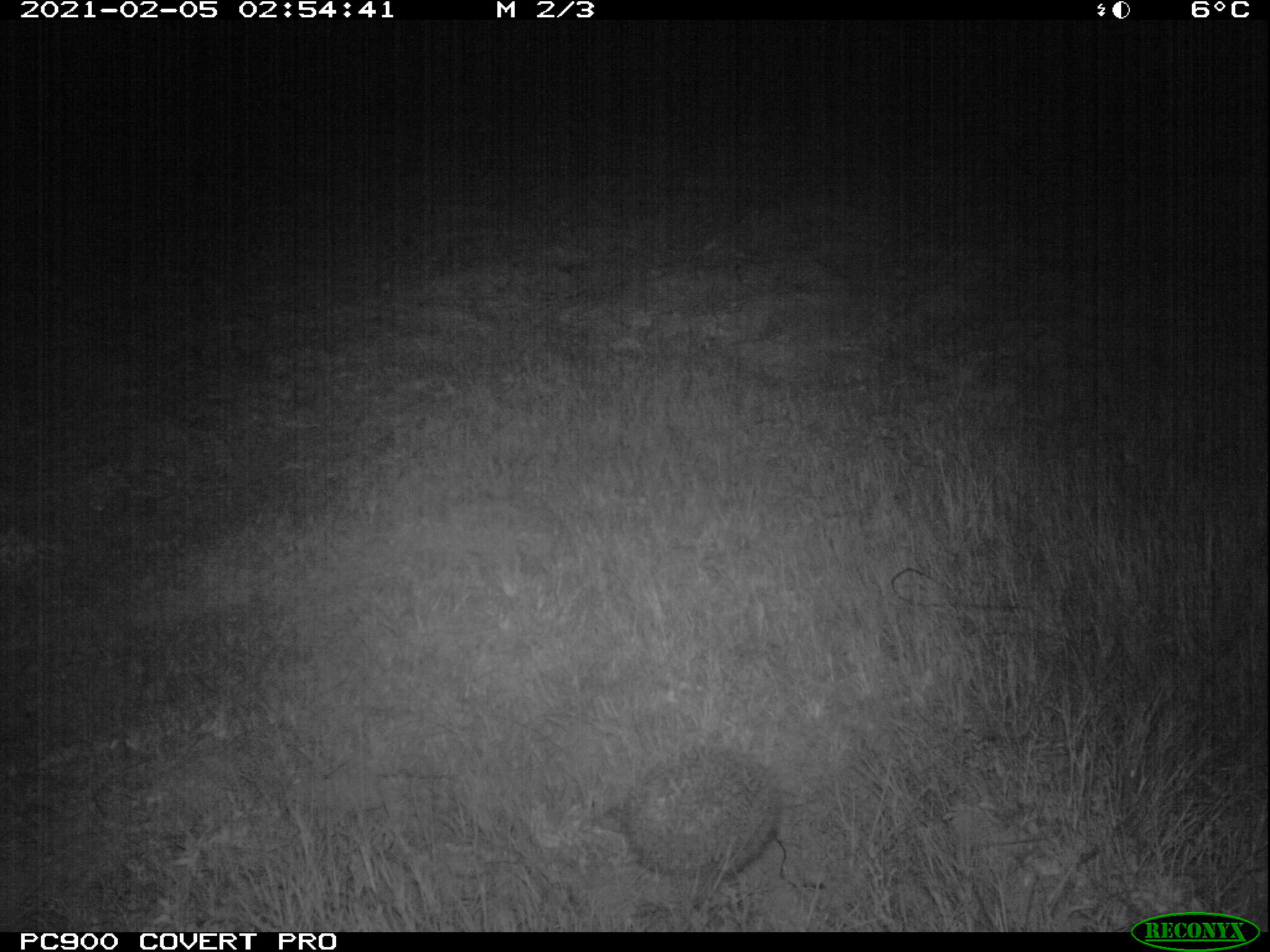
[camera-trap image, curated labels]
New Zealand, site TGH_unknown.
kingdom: Animalia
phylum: Chordata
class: Mammalia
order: Eulipotyphla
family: Erinaceidae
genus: Erinaceus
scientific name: Erinaceus europaeus europaeus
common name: european hedgehog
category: hedgehog